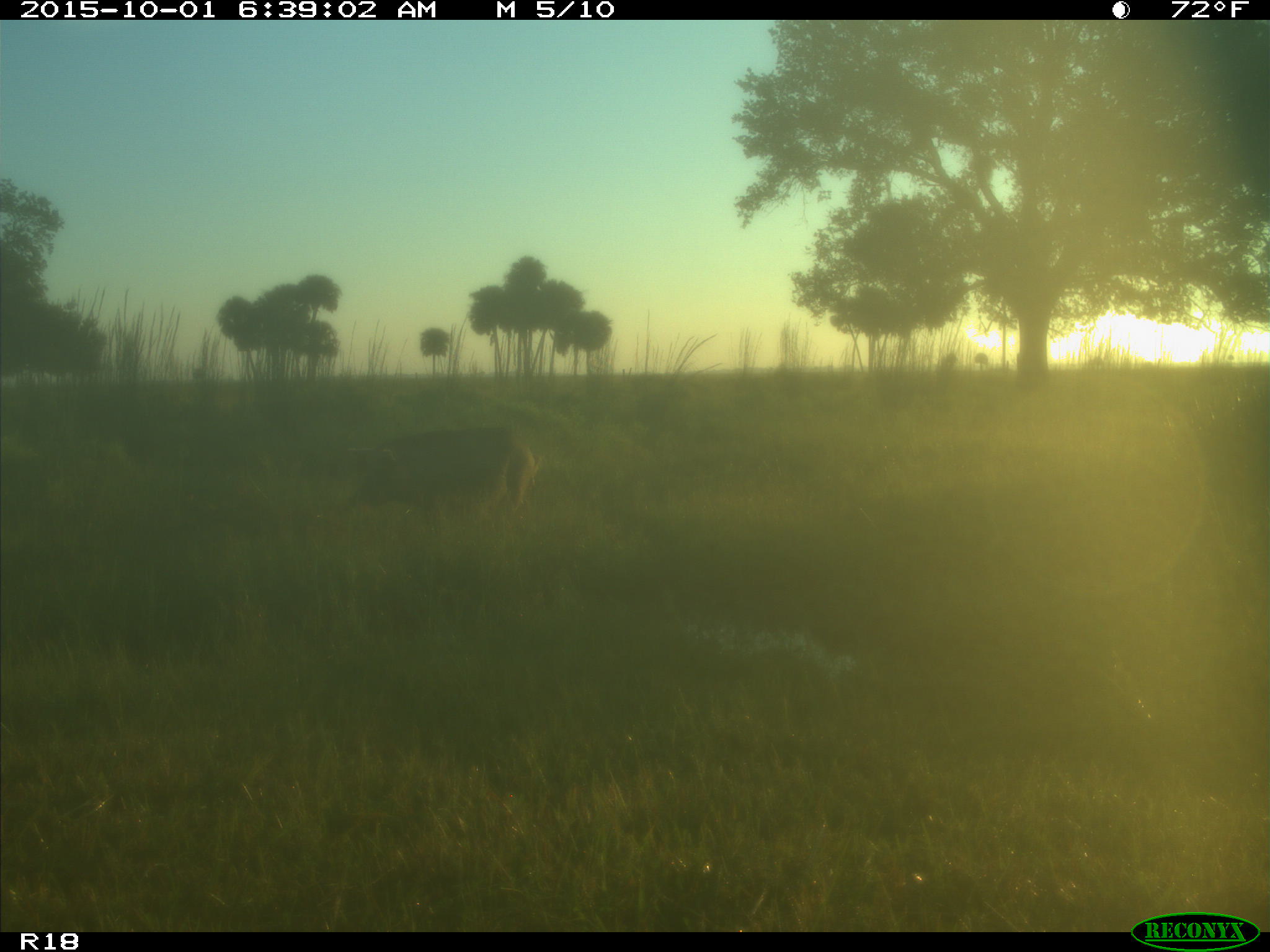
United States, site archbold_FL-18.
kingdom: Animalia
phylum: Chordata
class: Mammalia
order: Artiodactyla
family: Suidae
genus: Sus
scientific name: Sus scrofa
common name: wild boar